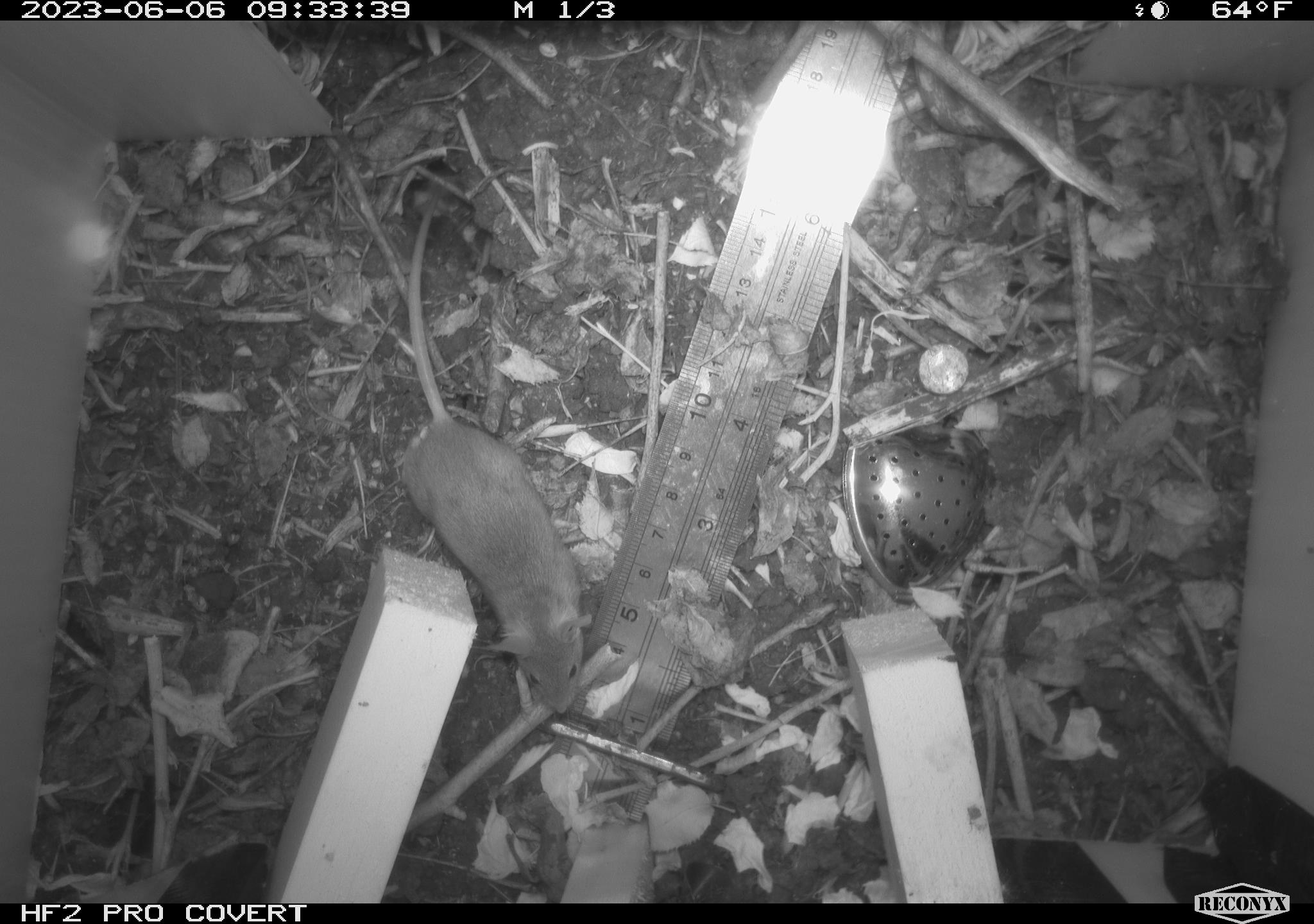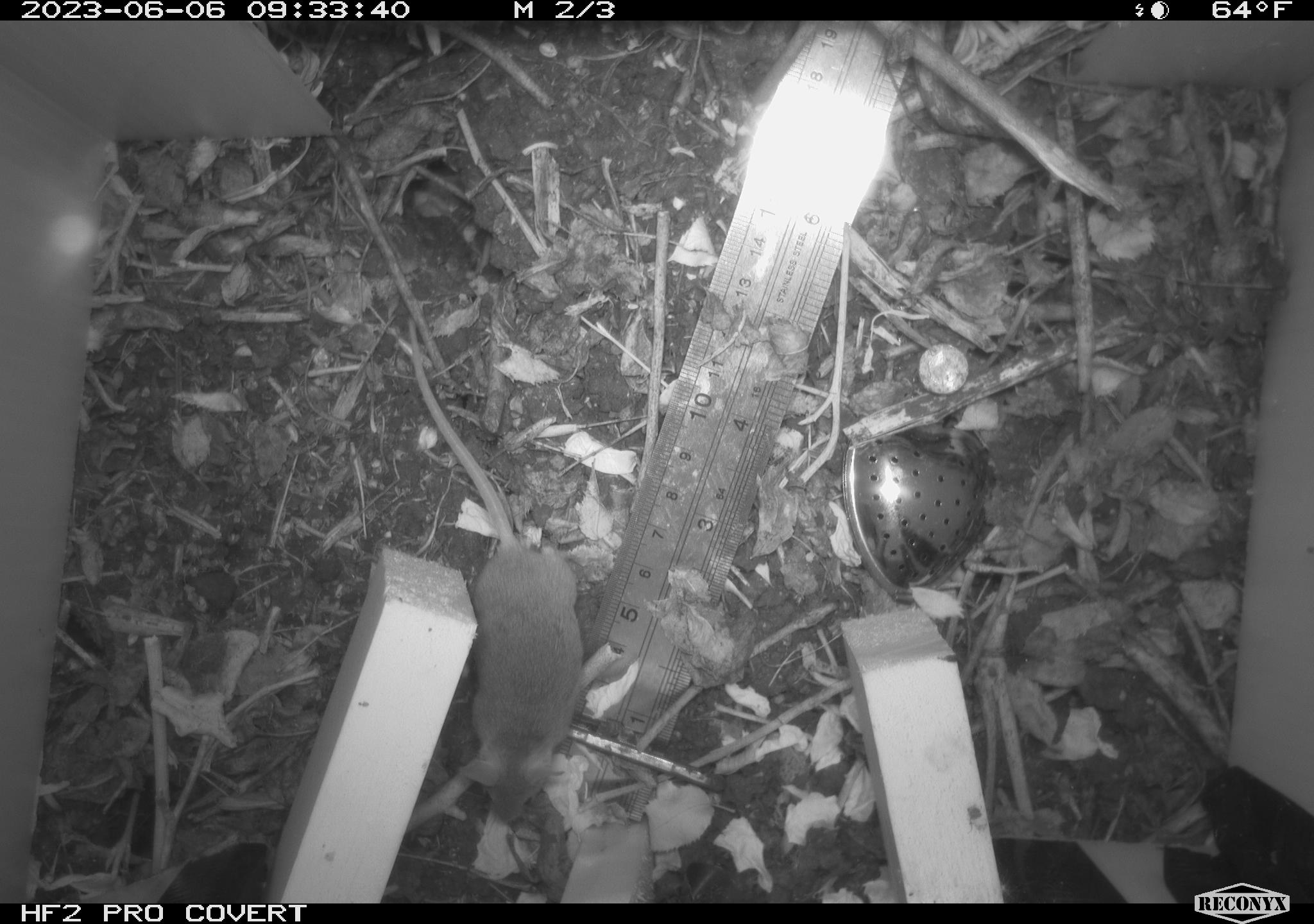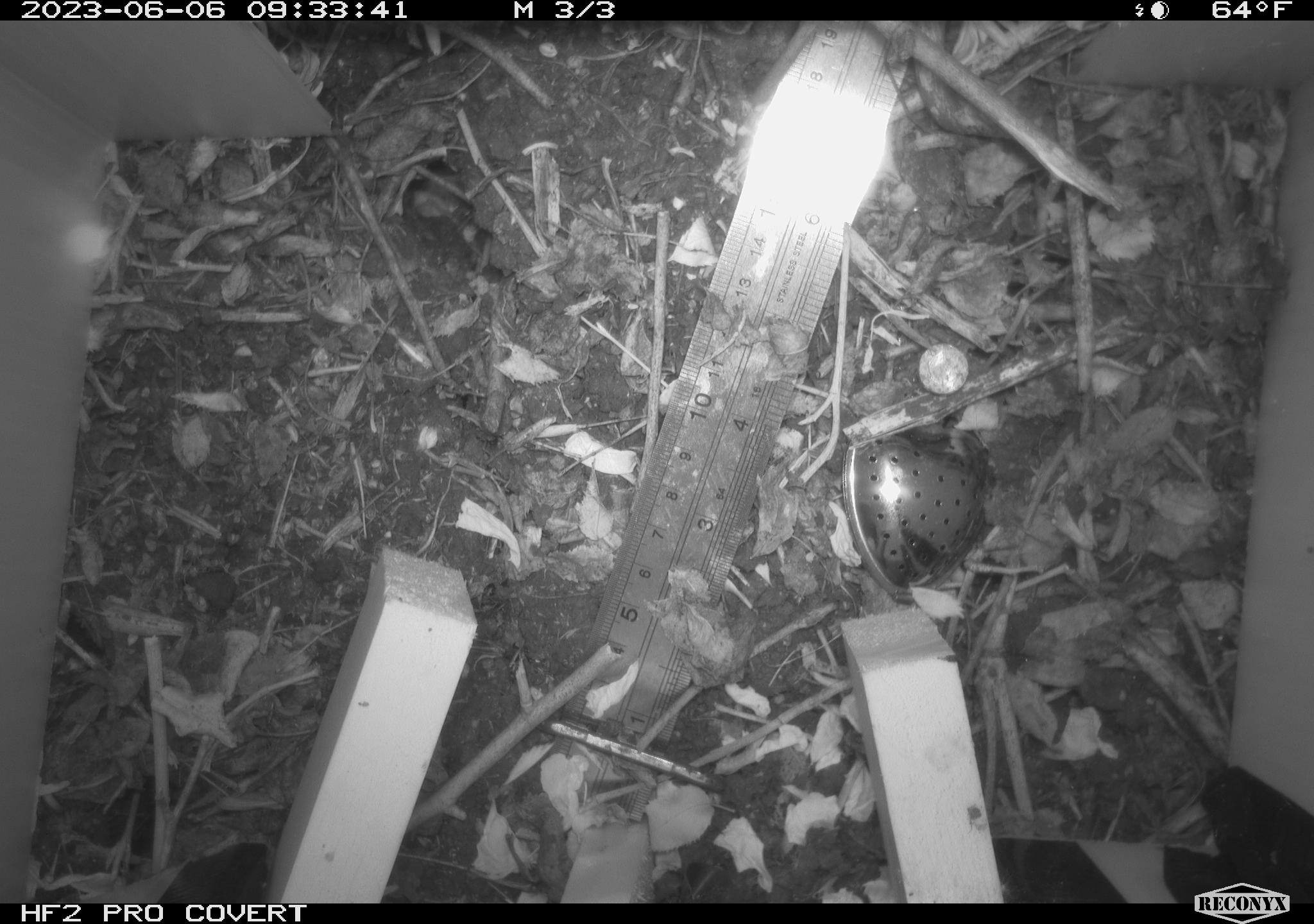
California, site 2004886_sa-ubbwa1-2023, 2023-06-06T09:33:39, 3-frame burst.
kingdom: Animalia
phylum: Chordata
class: Mammalia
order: Rodentia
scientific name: Rodentia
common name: rodent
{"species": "rodent (Rodentia)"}